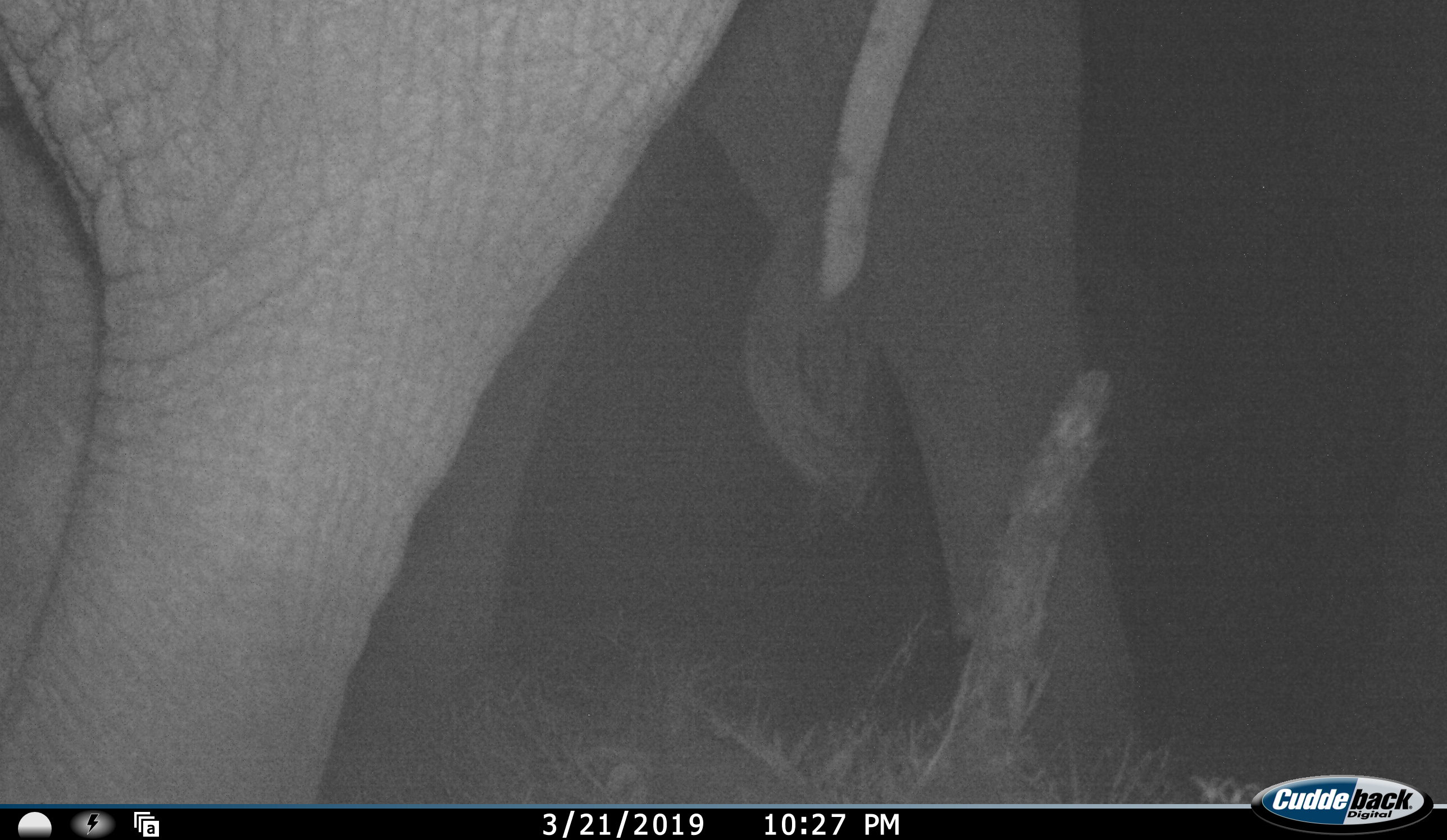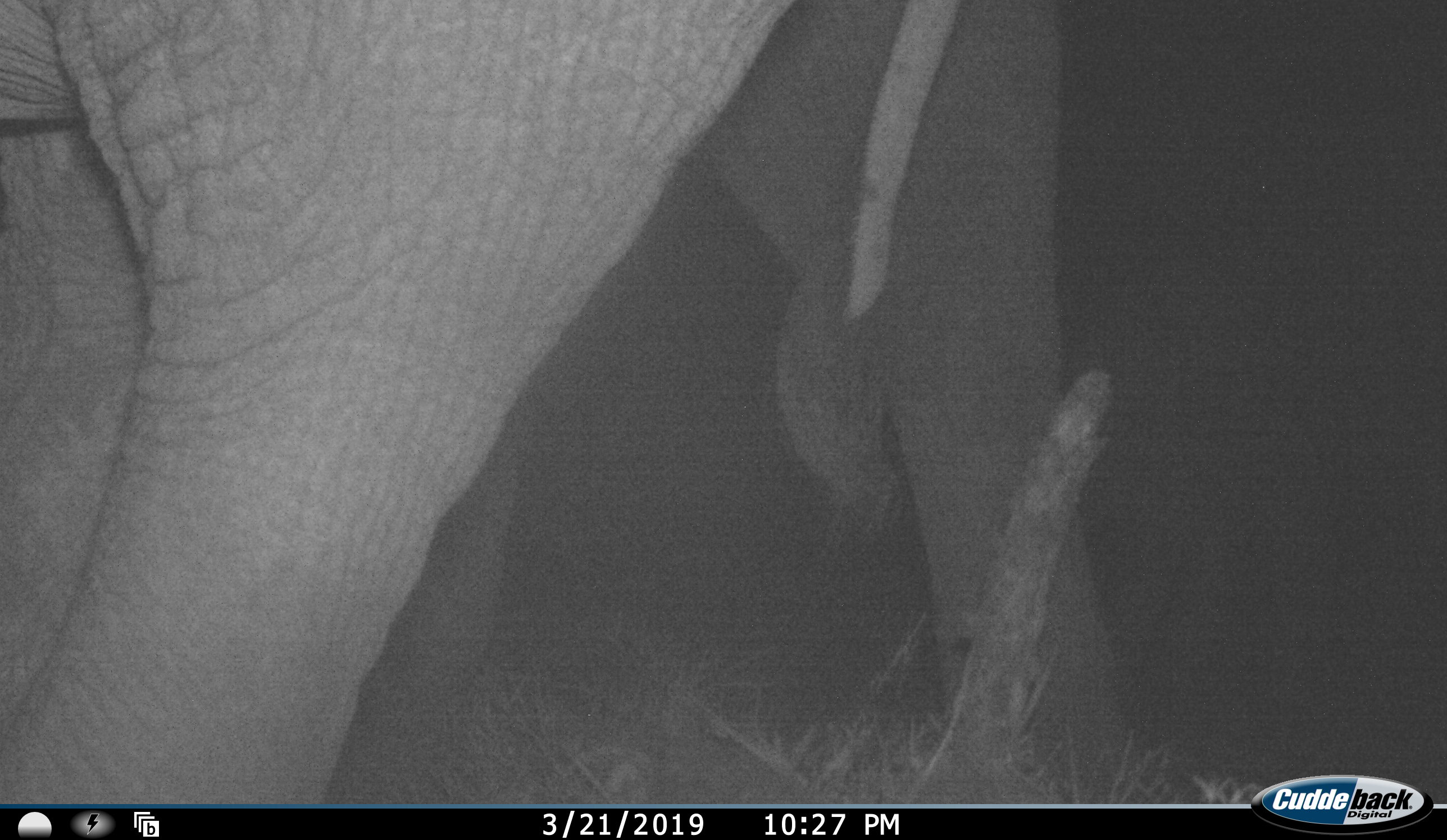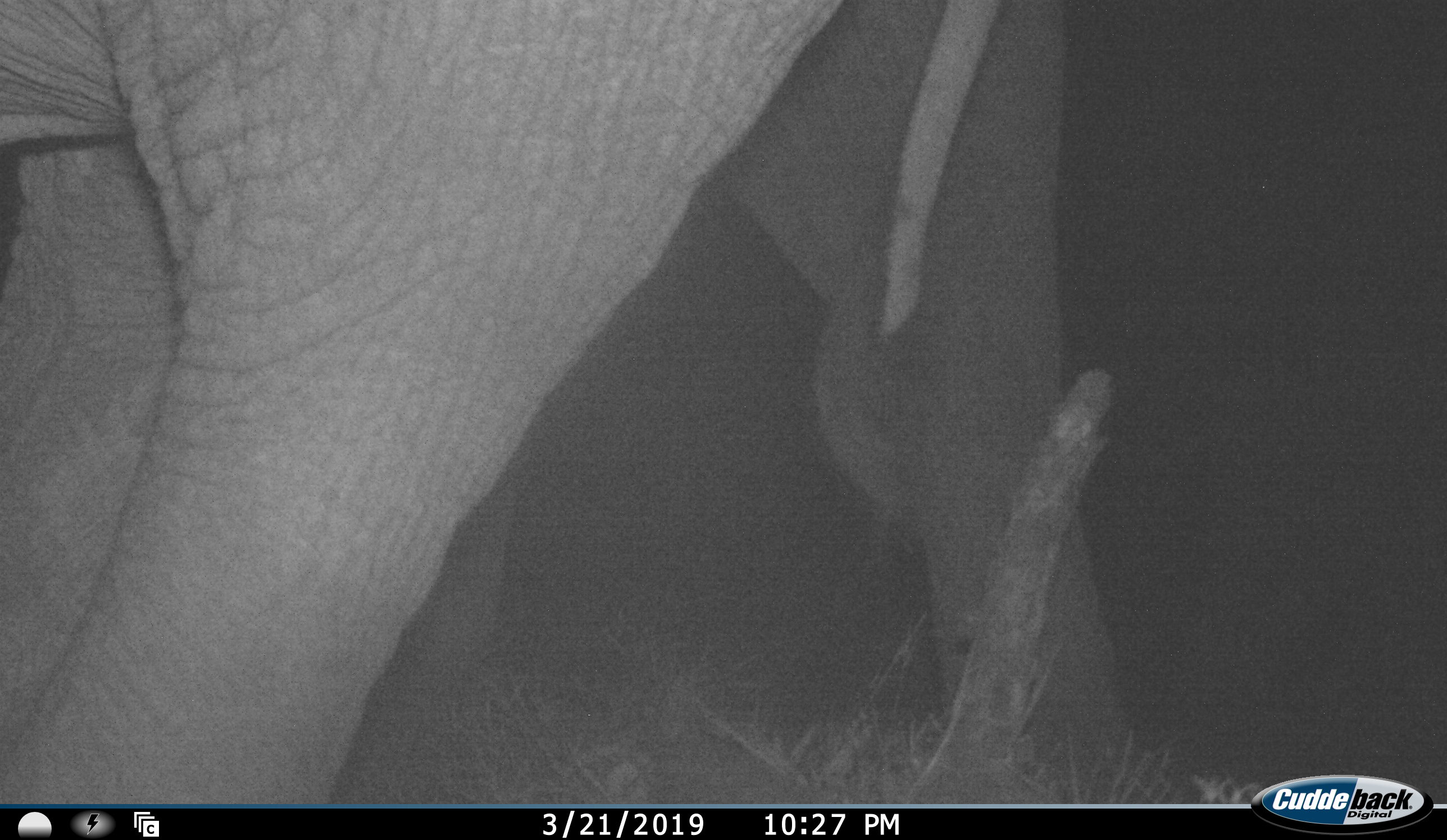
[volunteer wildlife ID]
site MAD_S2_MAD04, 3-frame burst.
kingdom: Animalia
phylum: Chordata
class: Mammalia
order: Proboscidea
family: Elephantidae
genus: Loxodonta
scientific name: Loxodonta africana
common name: african bush elephant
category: elephant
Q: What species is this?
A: Elephant (african bush elephant) (Loxodonta africana).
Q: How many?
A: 1.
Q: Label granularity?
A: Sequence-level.